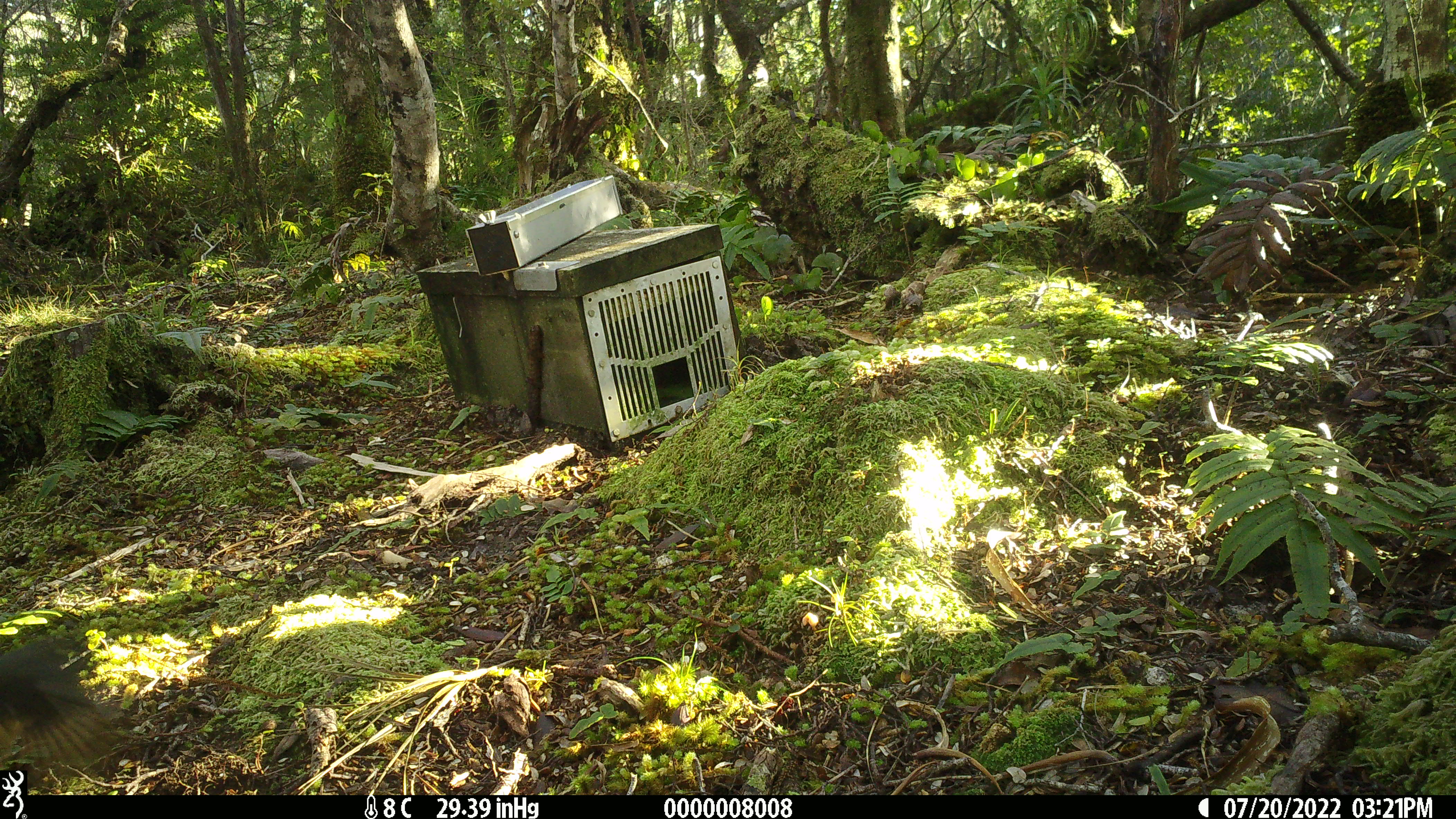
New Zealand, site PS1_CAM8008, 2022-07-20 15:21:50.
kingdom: Animalia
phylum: Chordata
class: Aves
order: Passeriformes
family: Petroicidae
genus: Petroica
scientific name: Petroica macrocephala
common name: tomtit